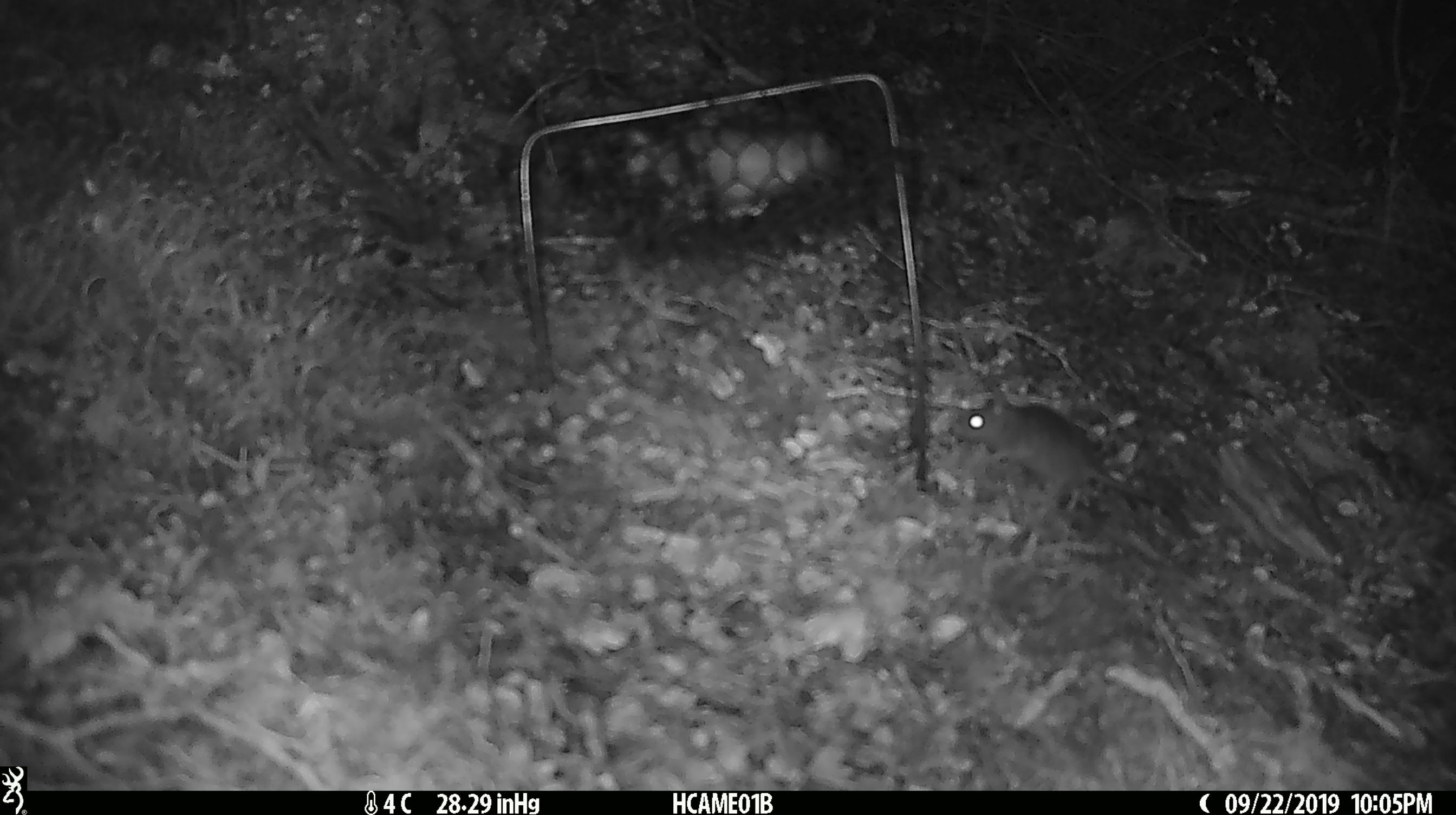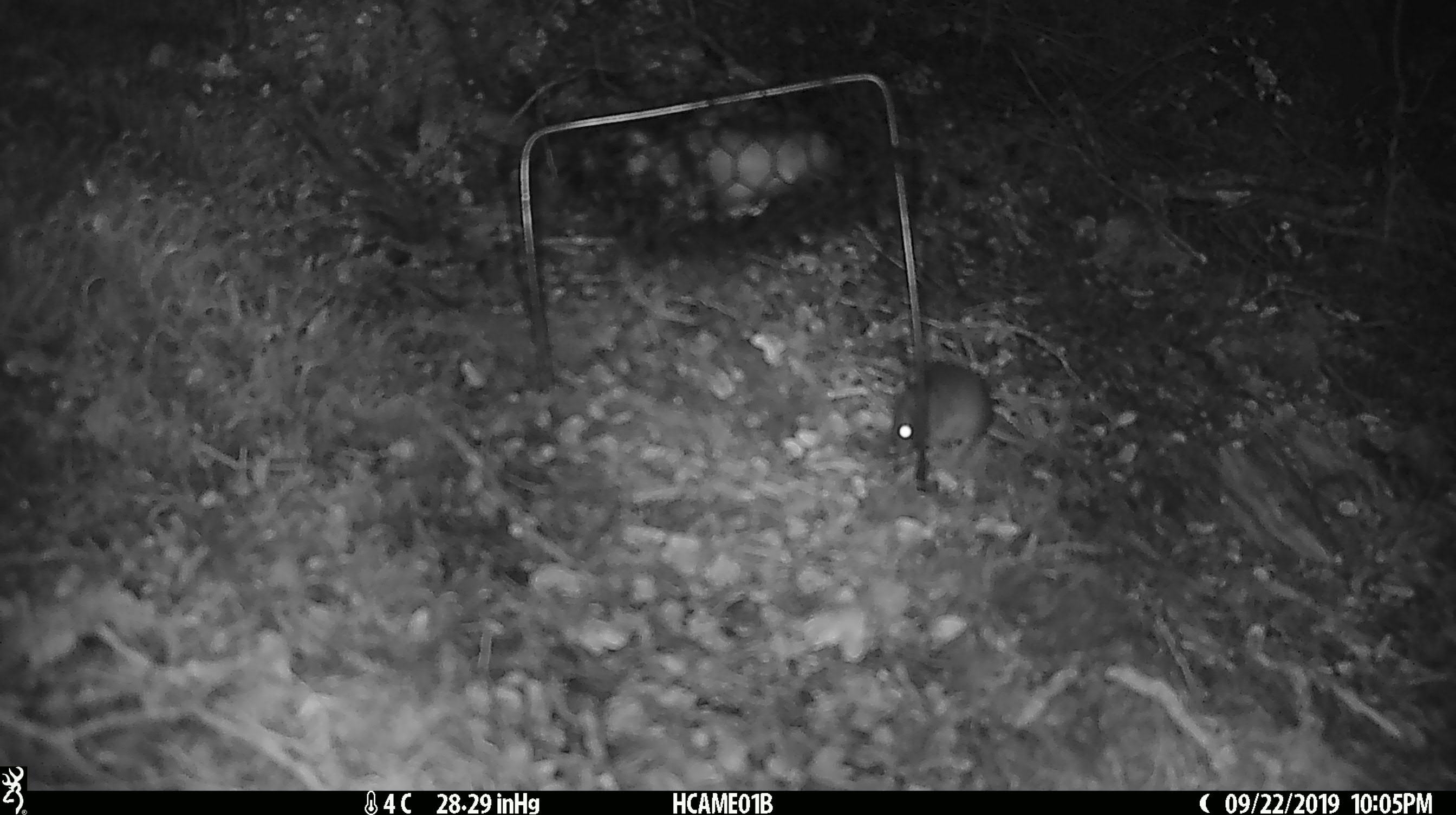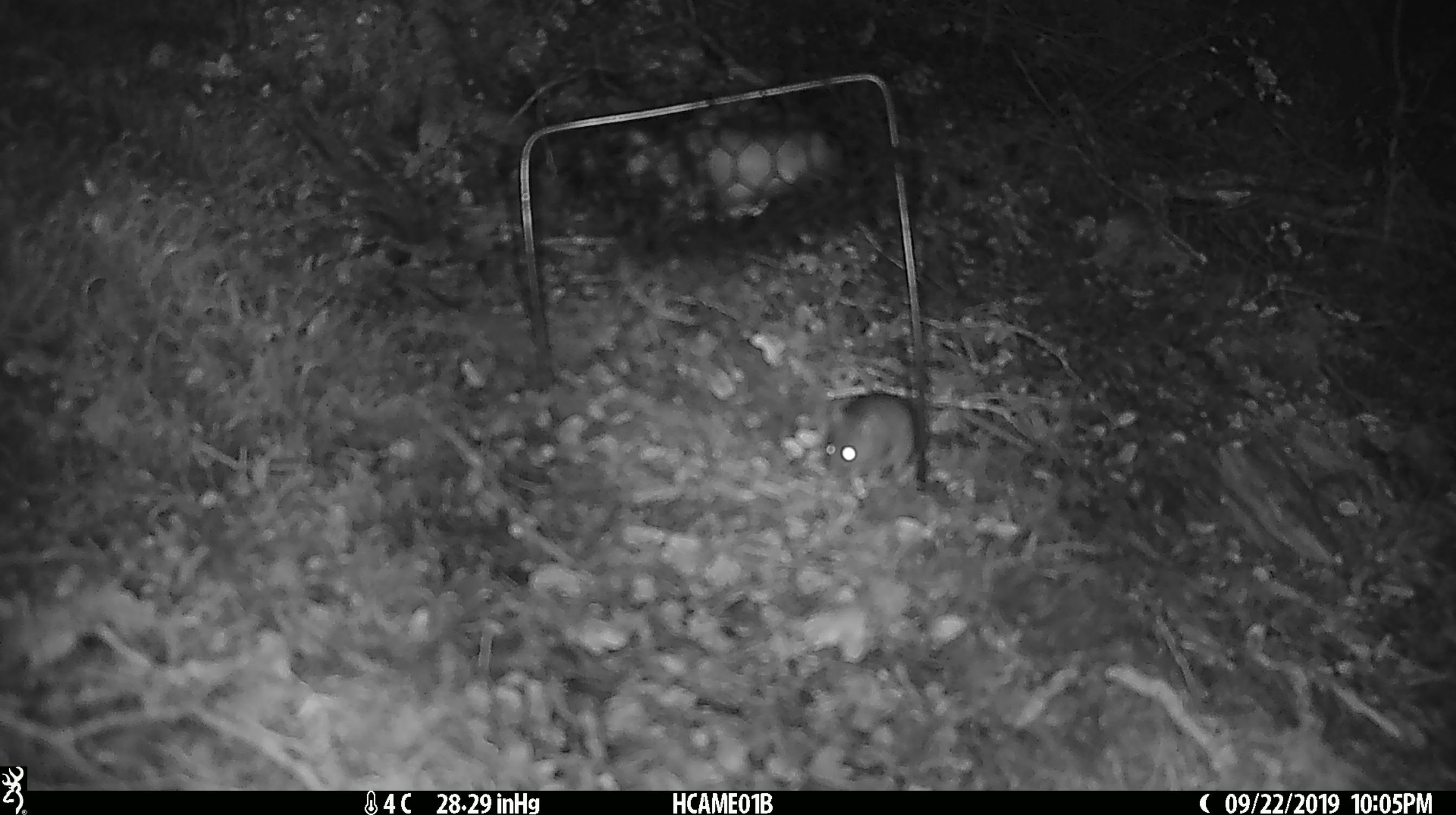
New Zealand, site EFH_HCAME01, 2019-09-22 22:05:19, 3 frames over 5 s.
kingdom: Animalia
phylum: Chordata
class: Mammalia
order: Rodentia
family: Muridae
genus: Mus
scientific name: Mus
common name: mouse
Mouse (Mus).